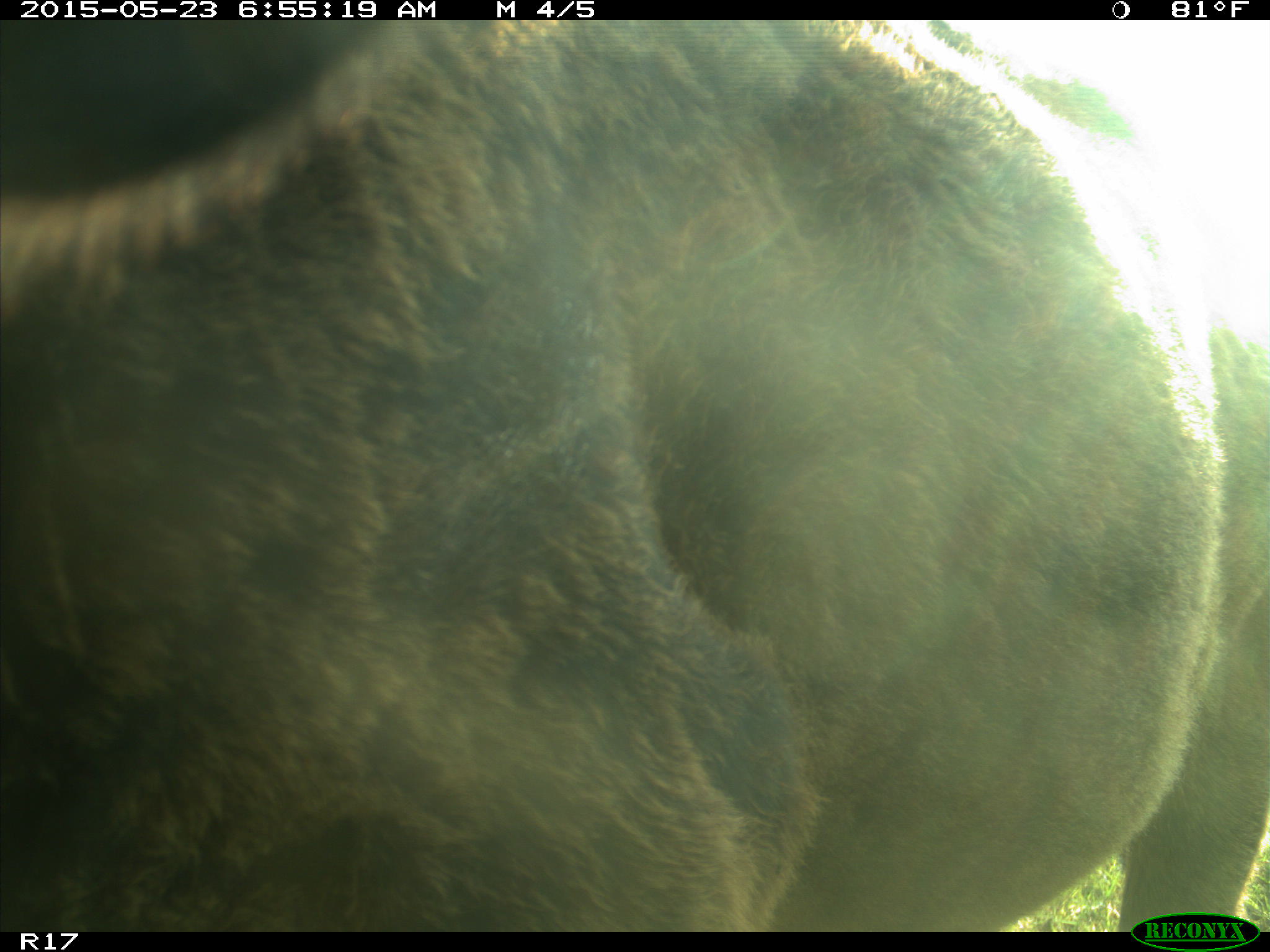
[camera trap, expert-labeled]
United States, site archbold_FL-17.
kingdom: Animalia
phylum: Chordata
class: Mammalia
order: Artiodactyla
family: Bovidae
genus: Bos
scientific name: Bos taurus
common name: domestic cow